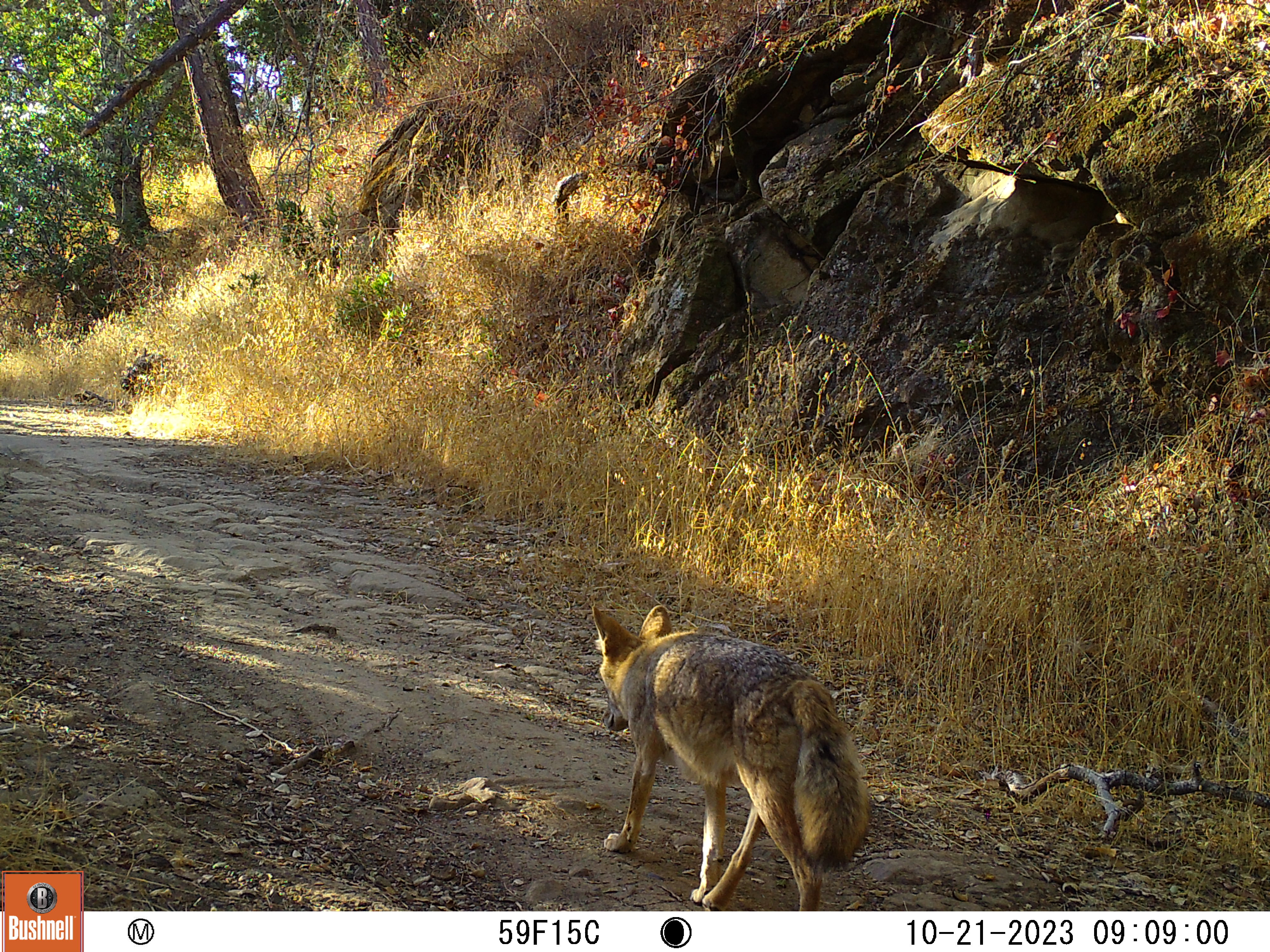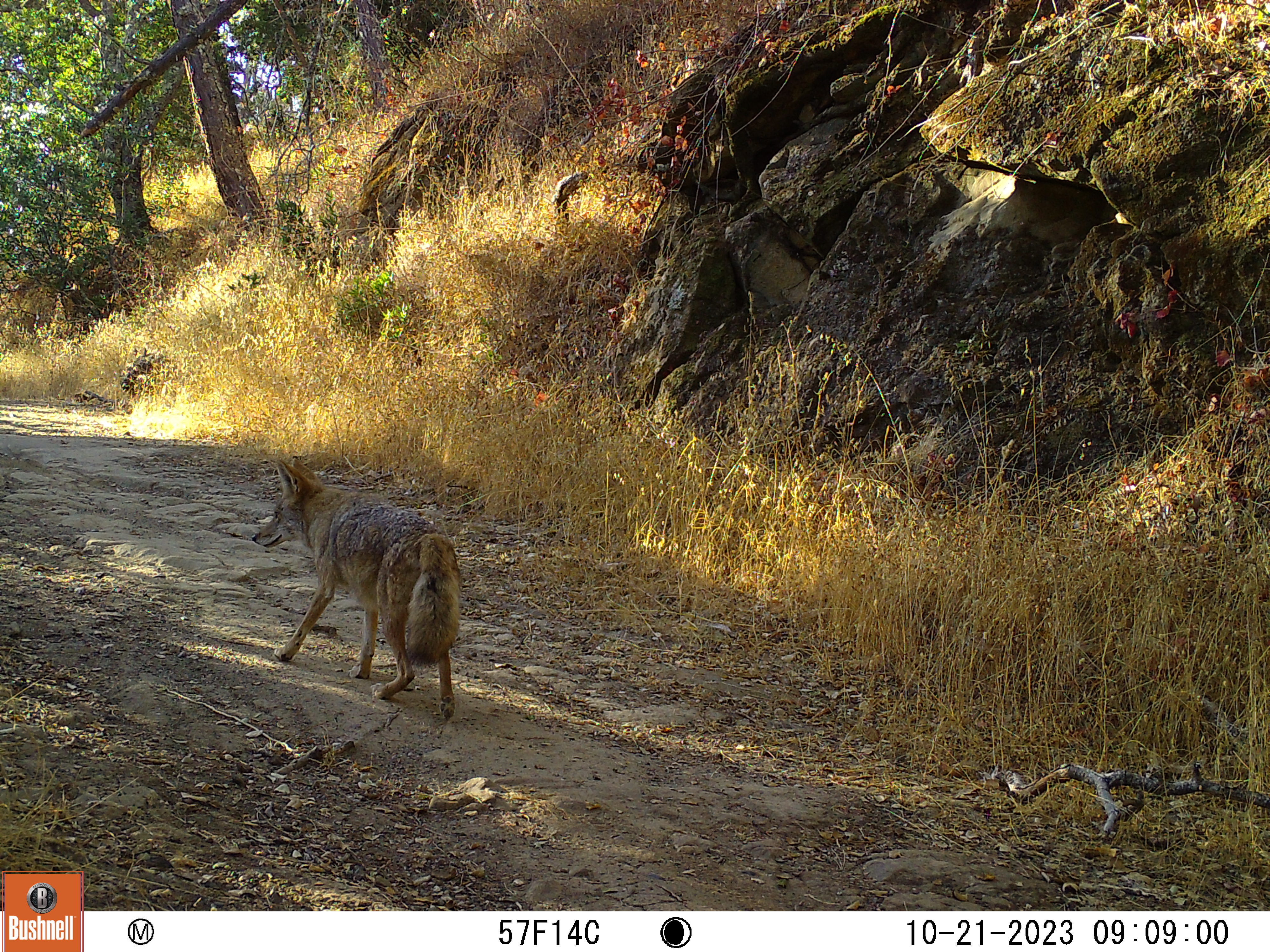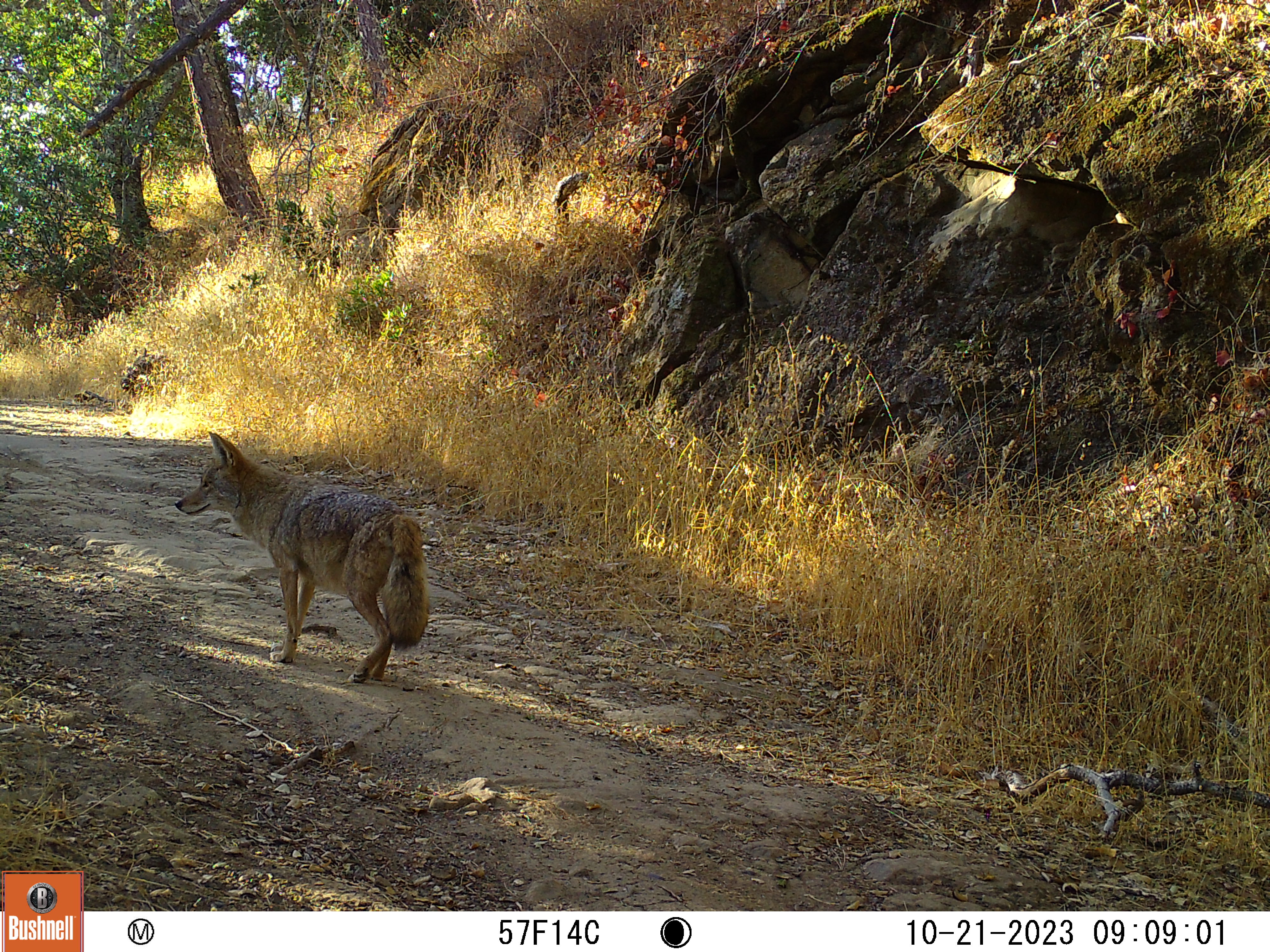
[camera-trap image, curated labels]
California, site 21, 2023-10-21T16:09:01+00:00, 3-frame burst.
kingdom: Animalia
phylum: Chordata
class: Mammalia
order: Carnivora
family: Canidae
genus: Canis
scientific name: Canis latrans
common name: coyote